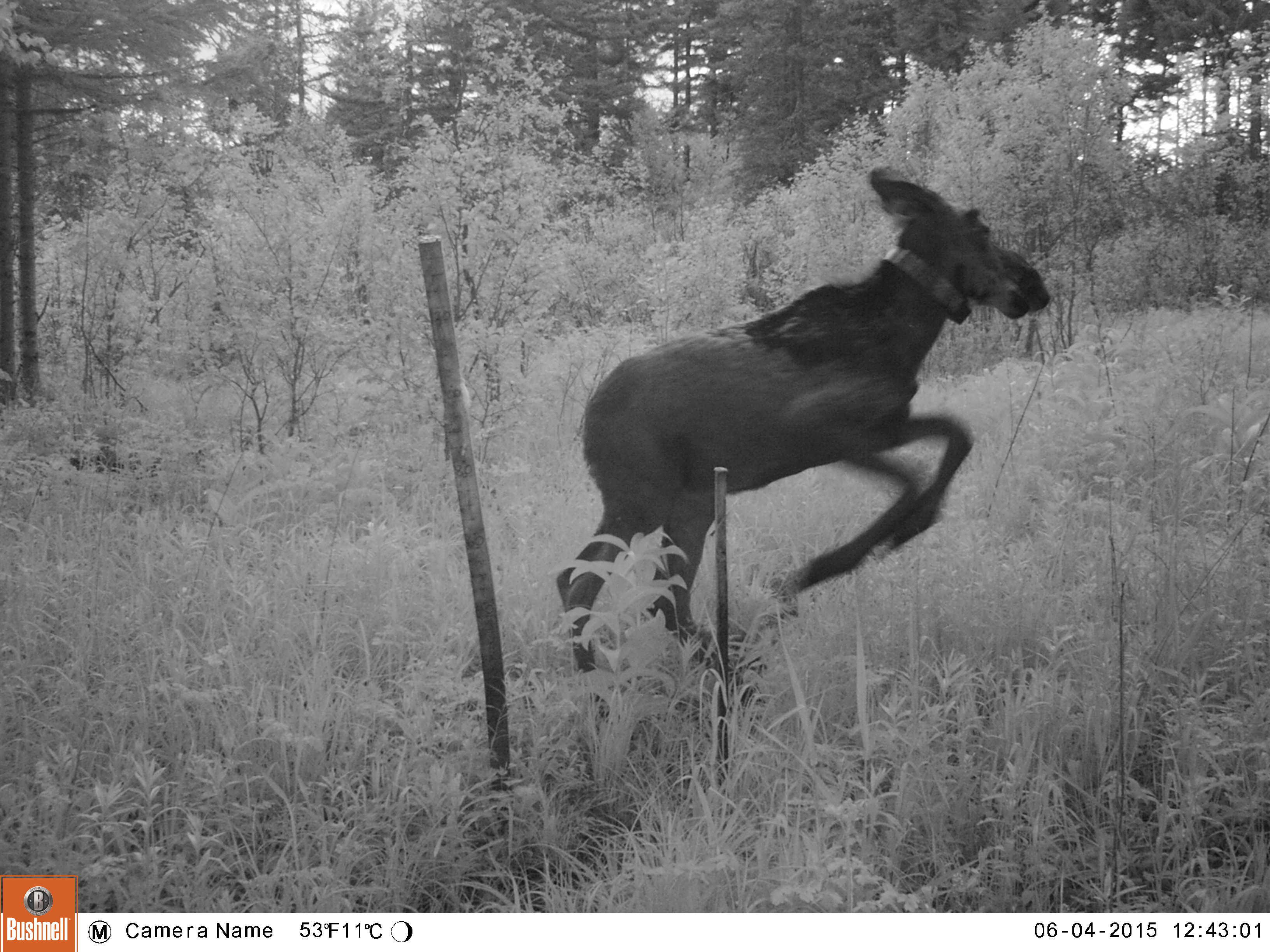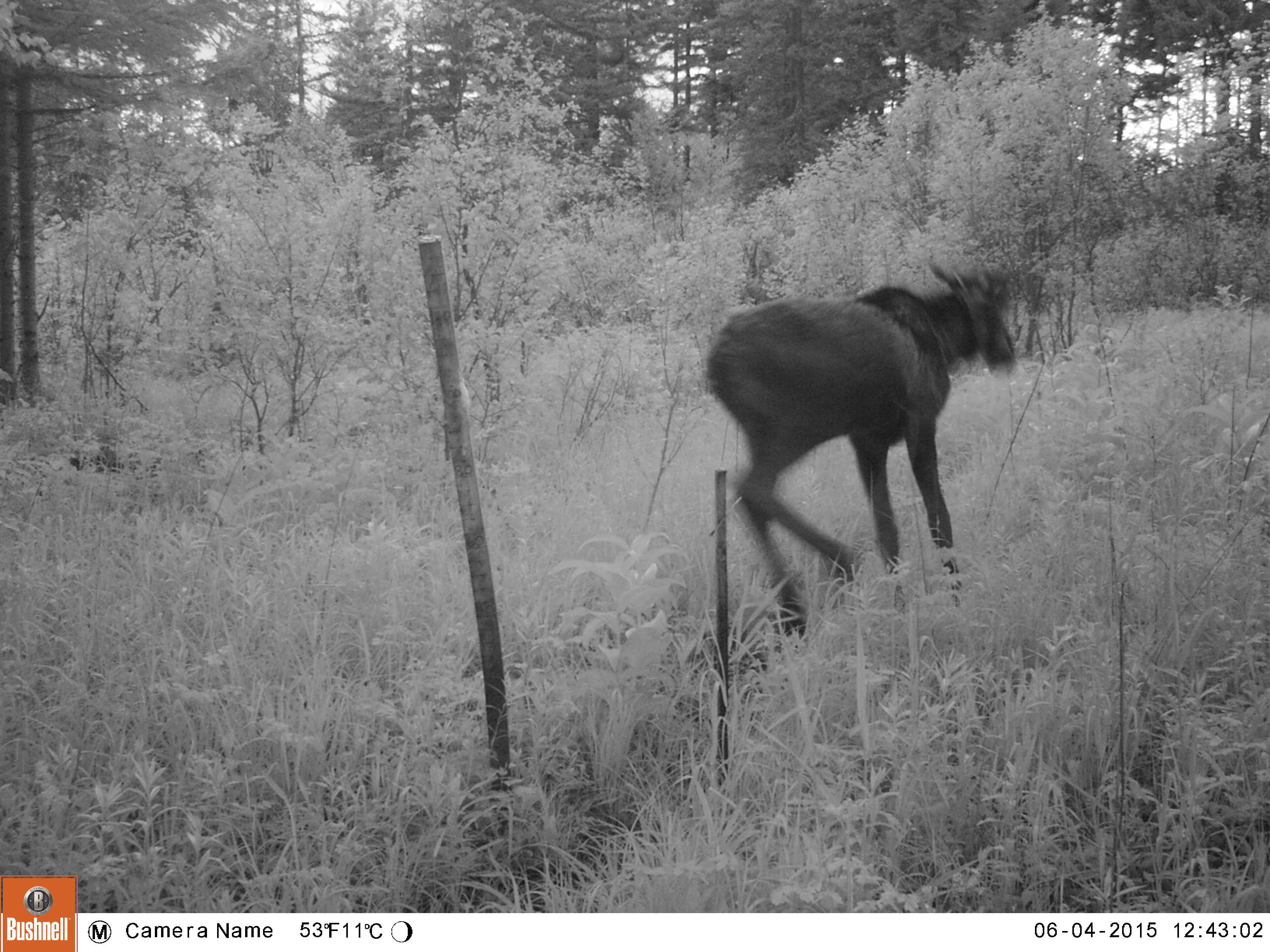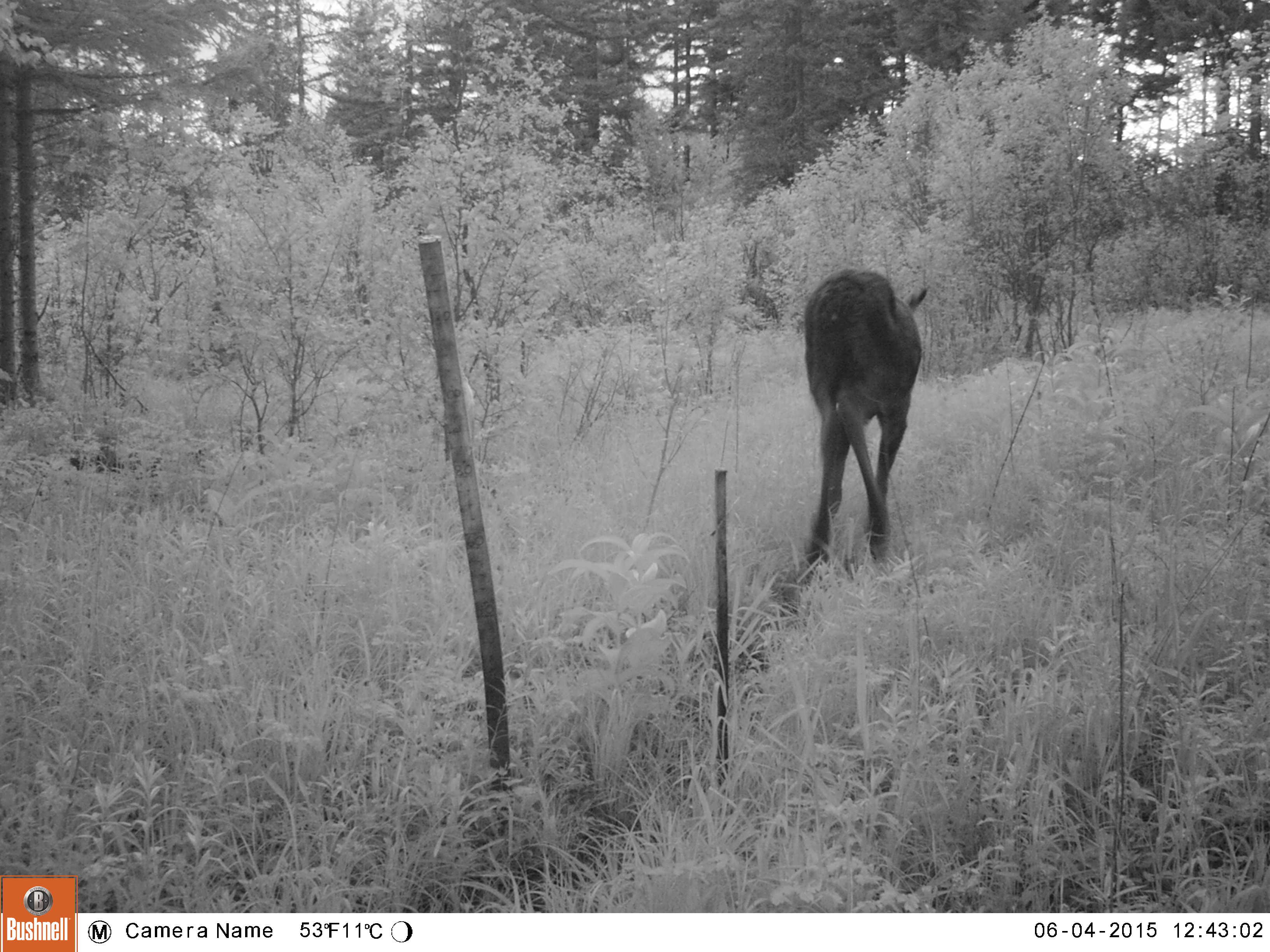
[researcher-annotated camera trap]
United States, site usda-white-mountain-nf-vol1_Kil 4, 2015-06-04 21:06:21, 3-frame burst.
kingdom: Animalia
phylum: Chordata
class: Mammalia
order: Artiodactyla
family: Cervidae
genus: Alces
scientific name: Alces alces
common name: moose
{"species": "moose (Alces alces)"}